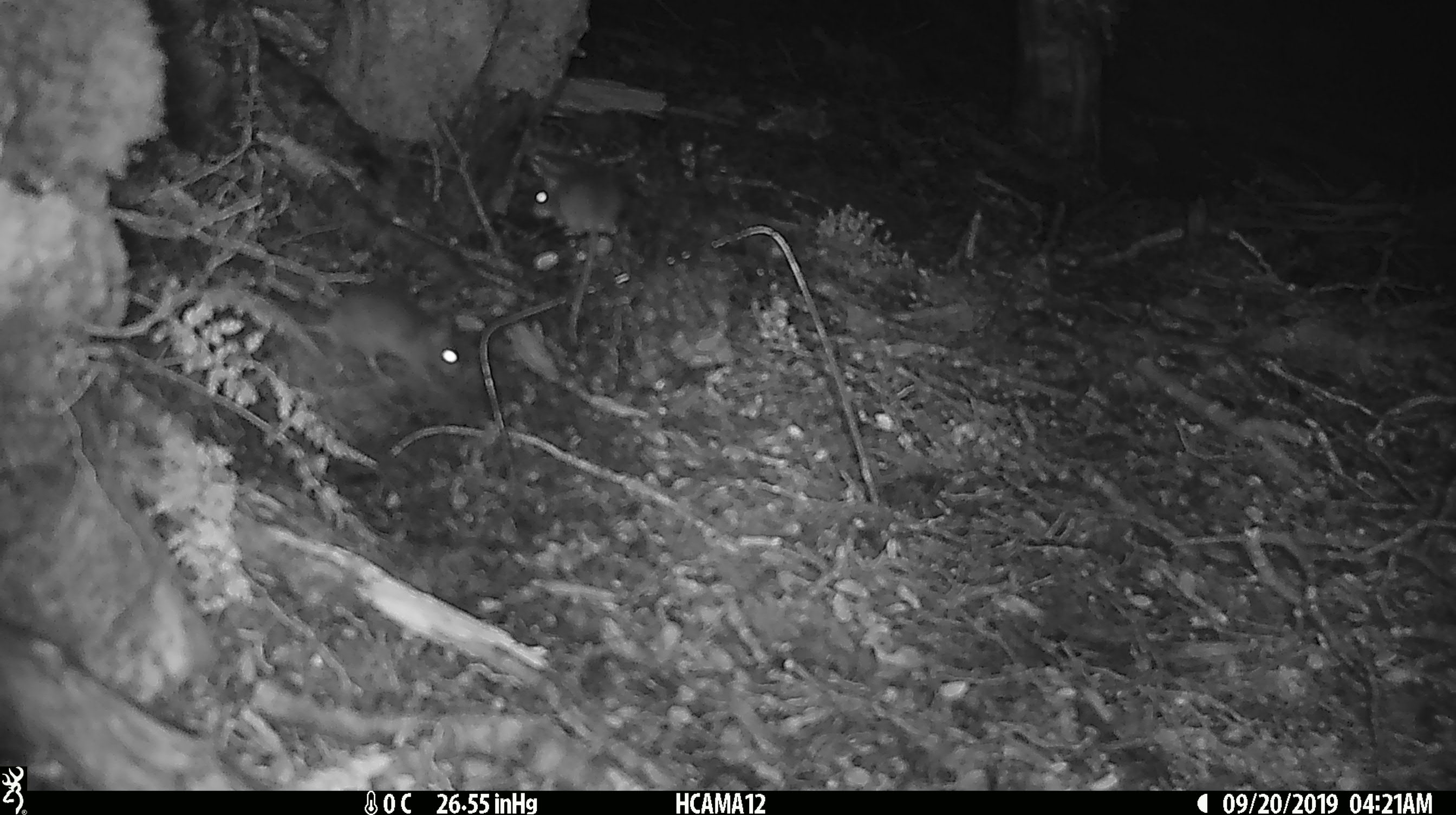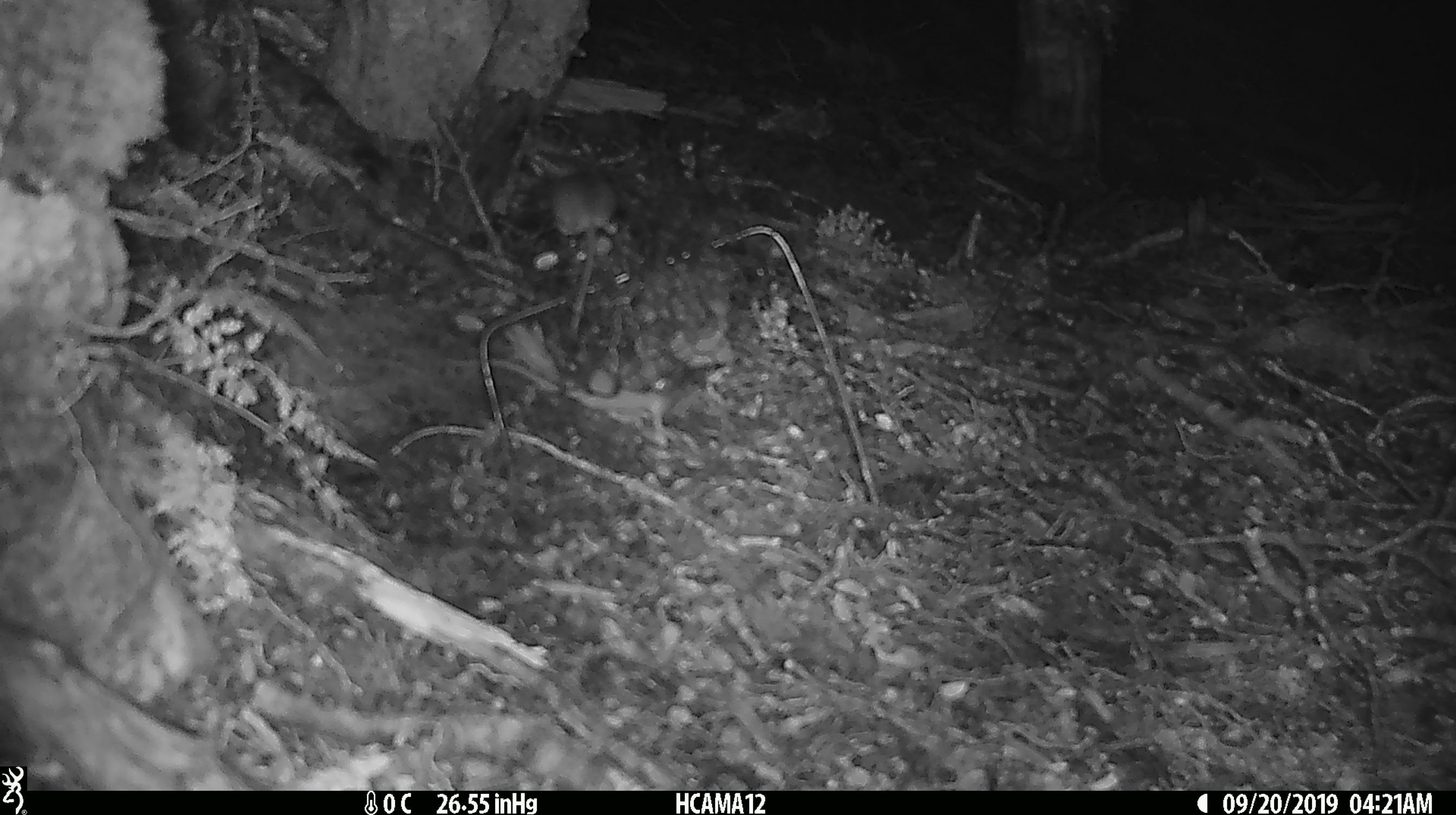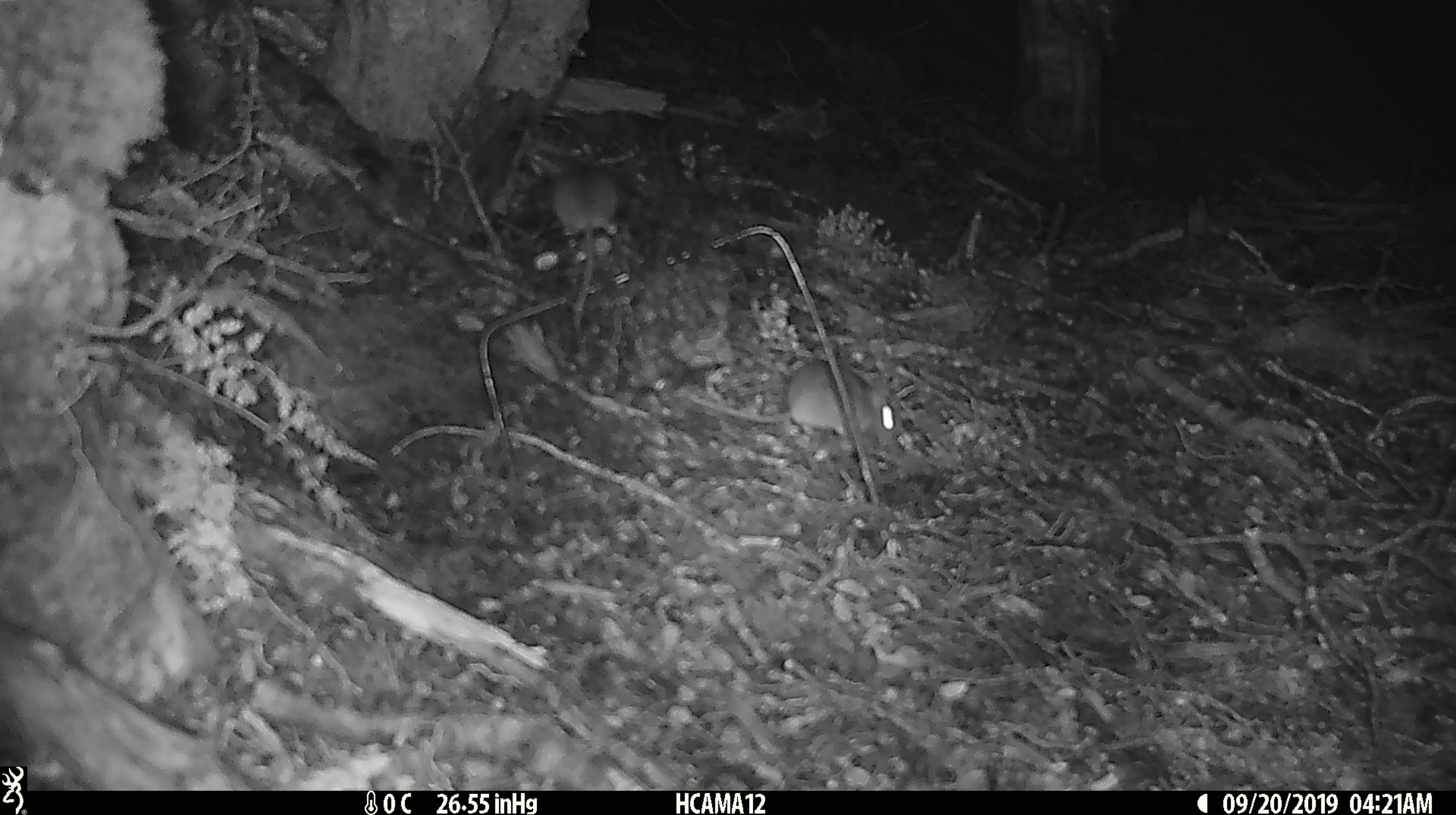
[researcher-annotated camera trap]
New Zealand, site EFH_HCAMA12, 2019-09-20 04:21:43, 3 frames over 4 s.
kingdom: Animalia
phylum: Chordata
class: Mammalia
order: Rodentia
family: Muridae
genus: Mus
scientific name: Mus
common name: mouse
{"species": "mouse (Mus)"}